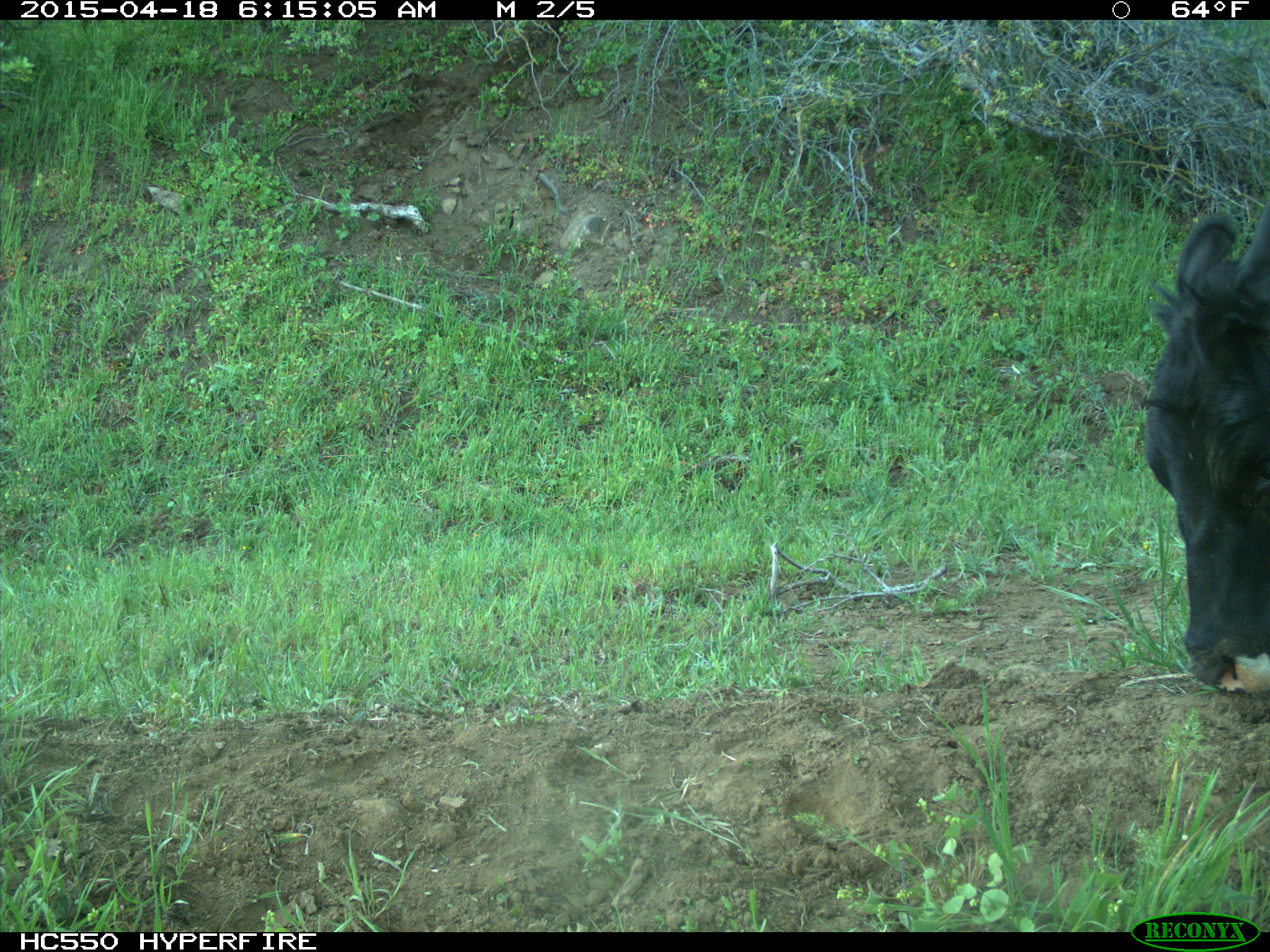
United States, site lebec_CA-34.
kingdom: Animalia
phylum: Chordata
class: Mammalia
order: Artiodactyla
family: Bovidae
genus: Bos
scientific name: Bos taurus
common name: domestic cow